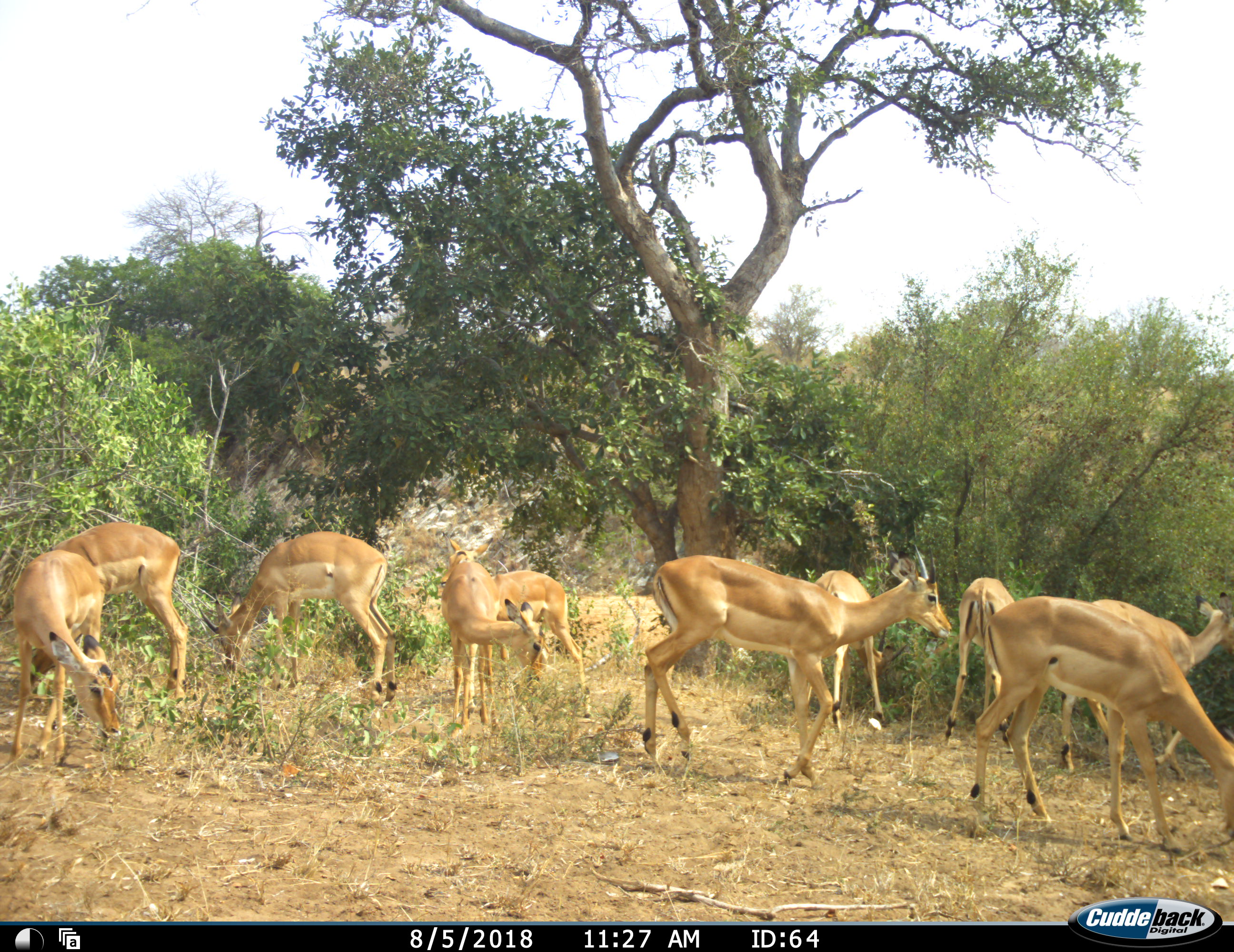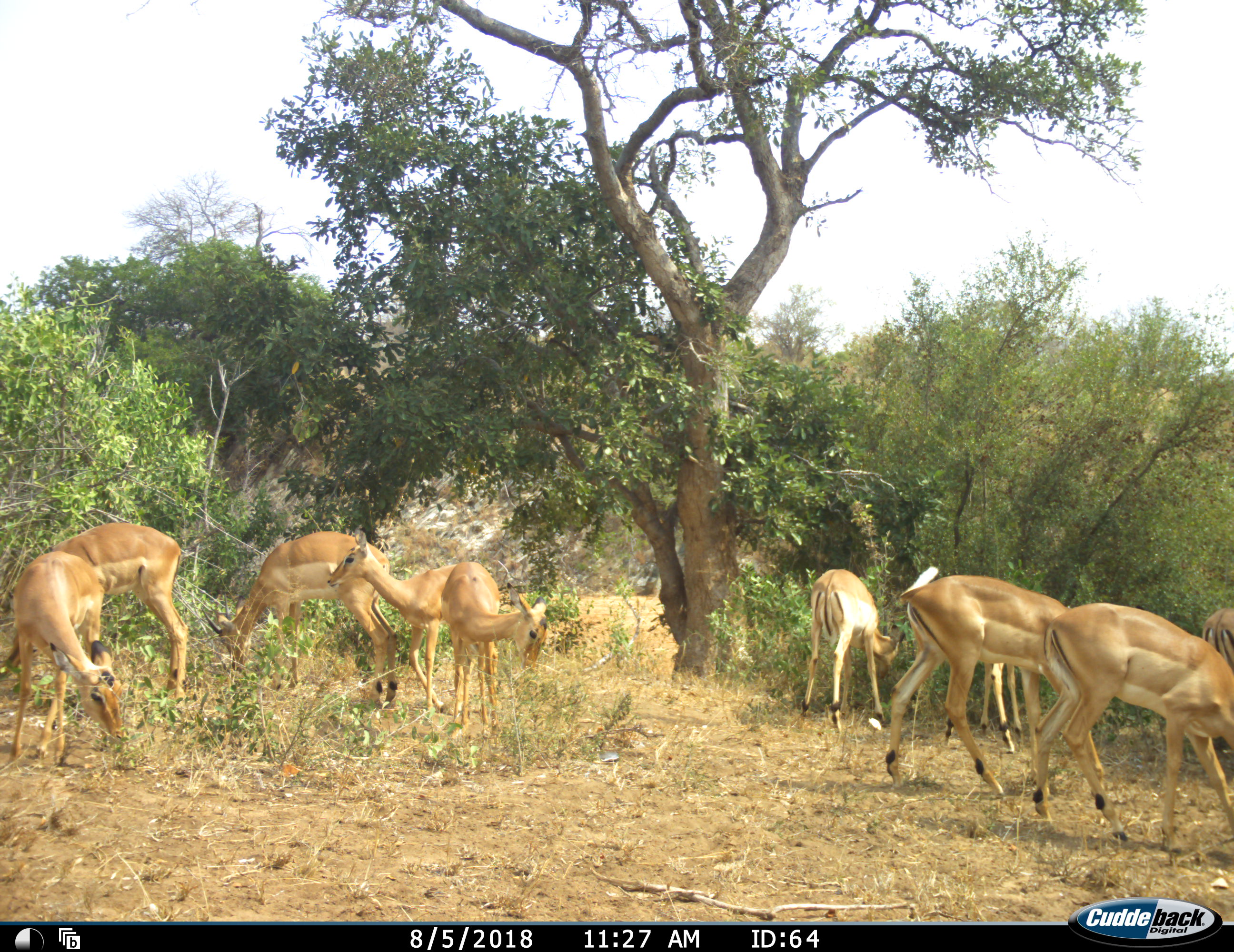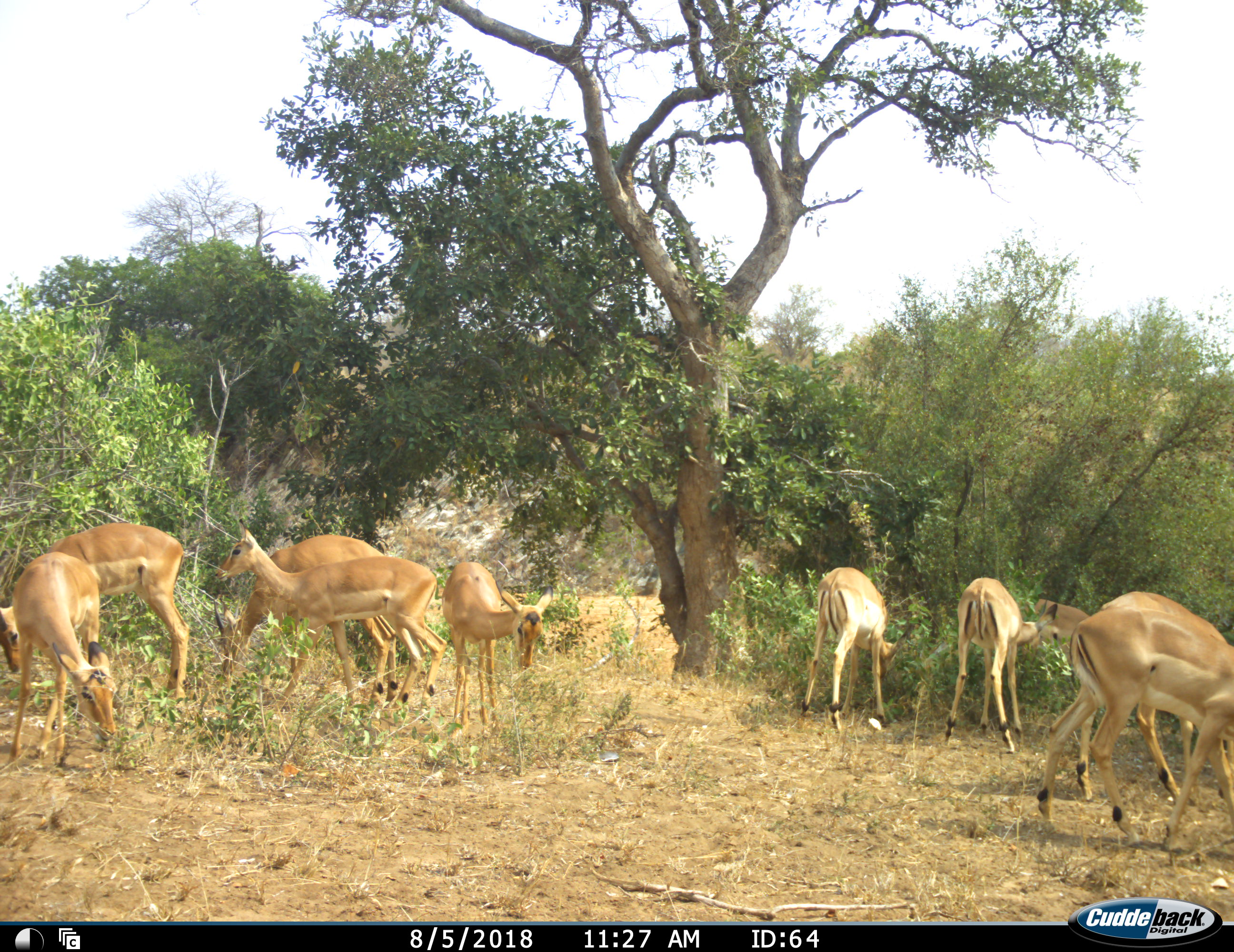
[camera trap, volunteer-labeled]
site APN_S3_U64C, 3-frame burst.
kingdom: Animalia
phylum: Chordata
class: Mammalia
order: Artiodactyla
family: Bovidae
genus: Aepyceros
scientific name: Aepyceros melampus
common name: impala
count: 10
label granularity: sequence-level